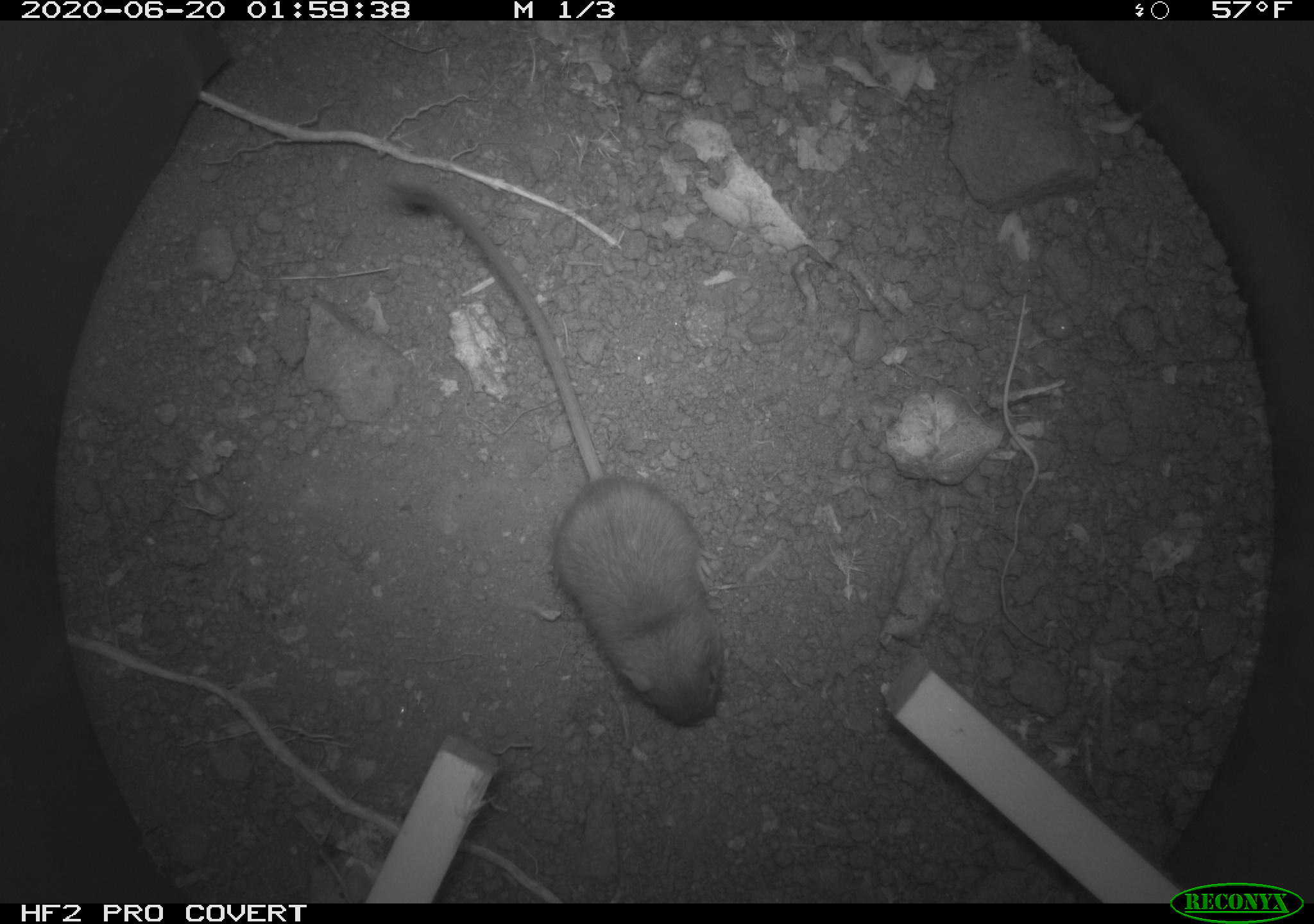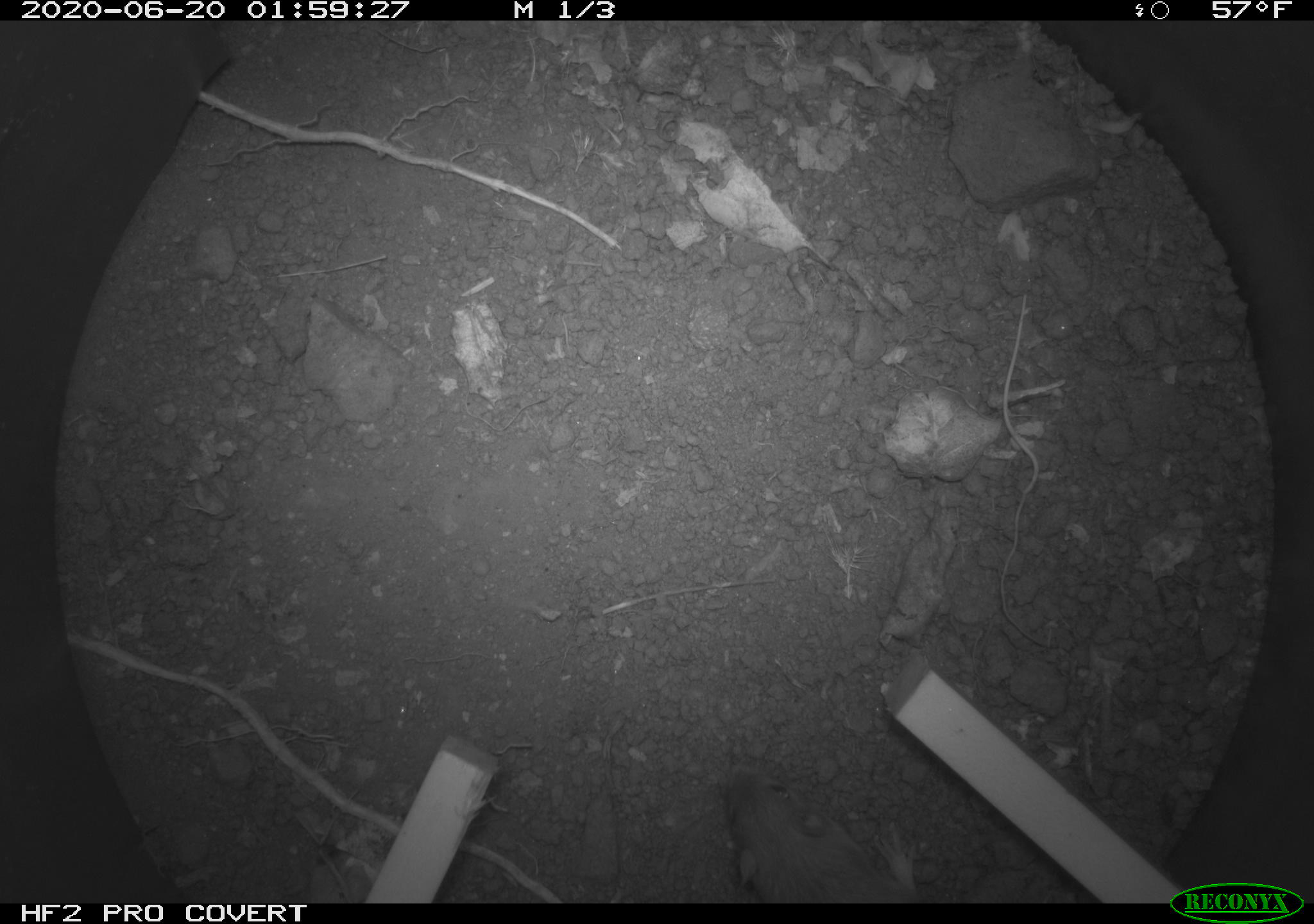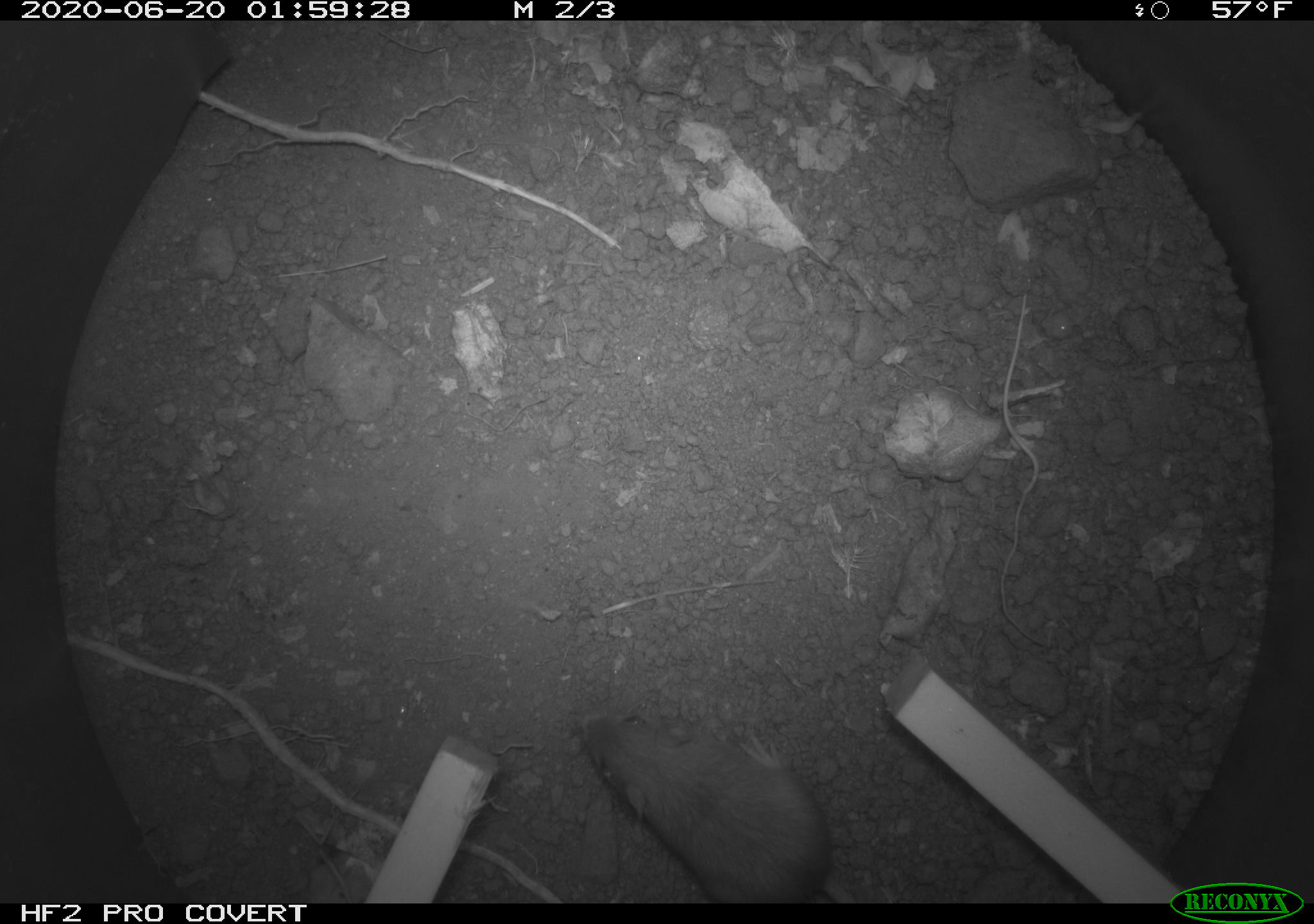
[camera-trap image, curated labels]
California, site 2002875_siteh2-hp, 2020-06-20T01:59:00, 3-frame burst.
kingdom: Animalia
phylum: Chordata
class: Mammalia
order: Rodentia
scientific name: Rodentia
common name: mouse species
Mouse species (Rodentia).